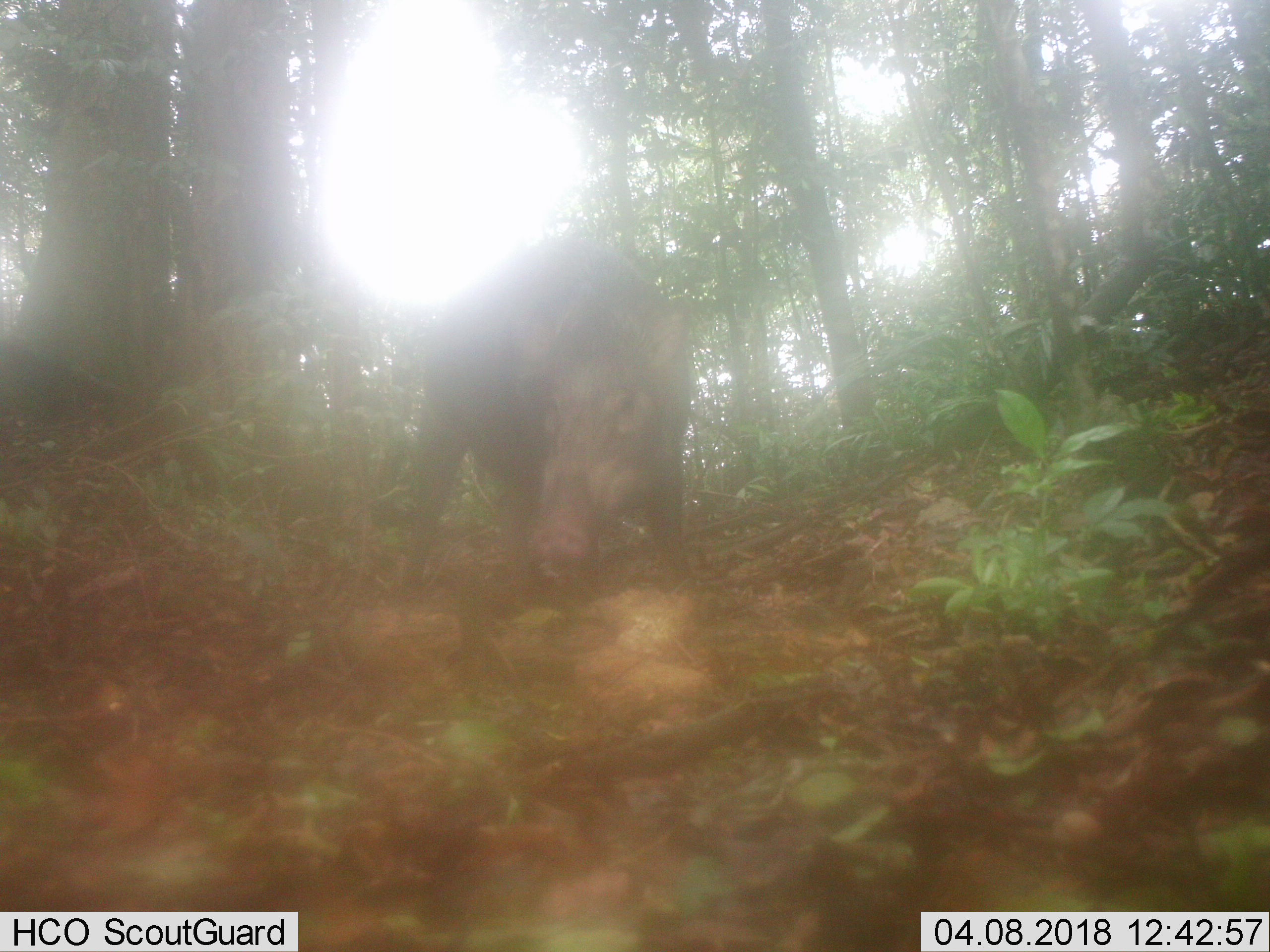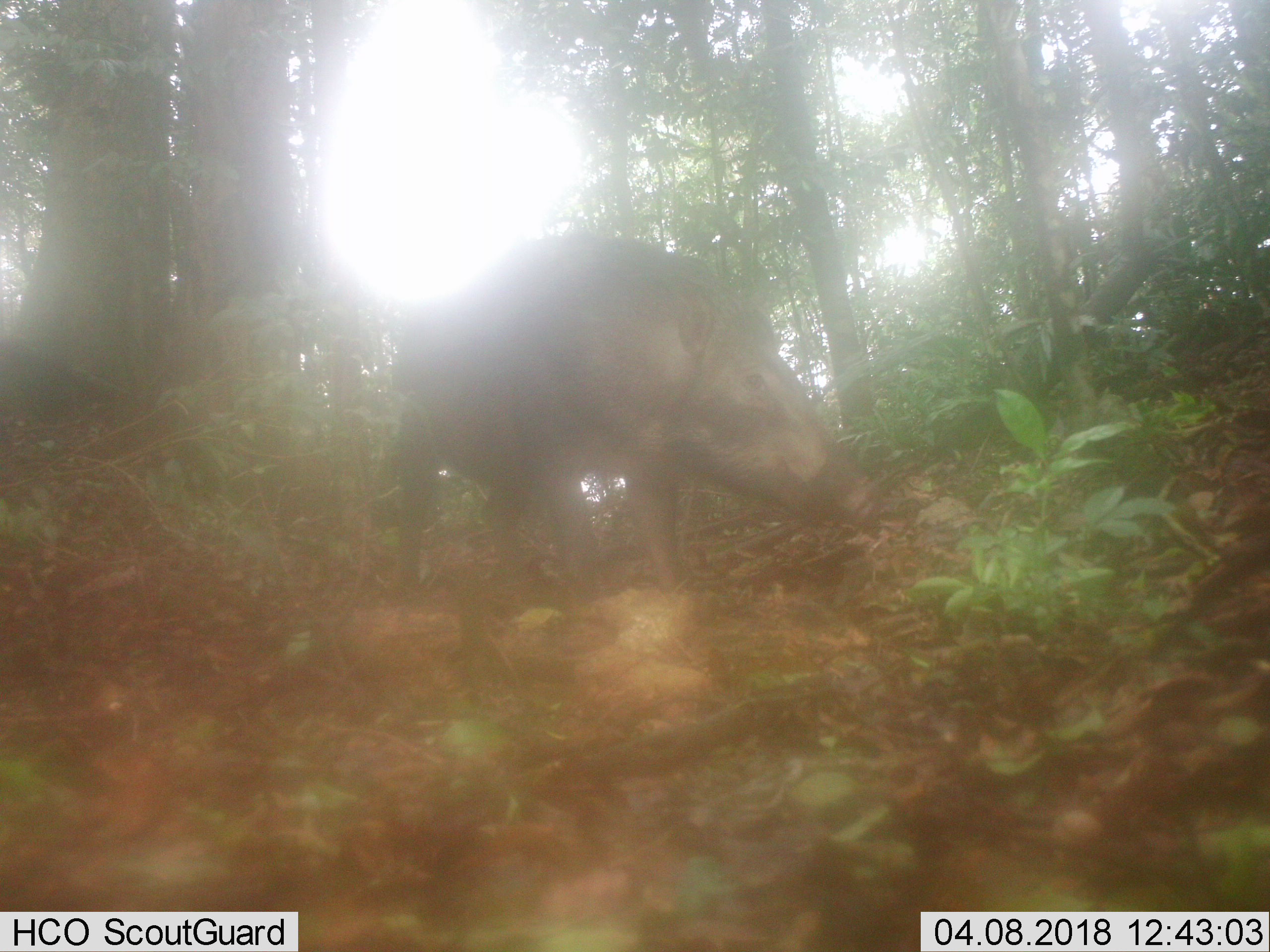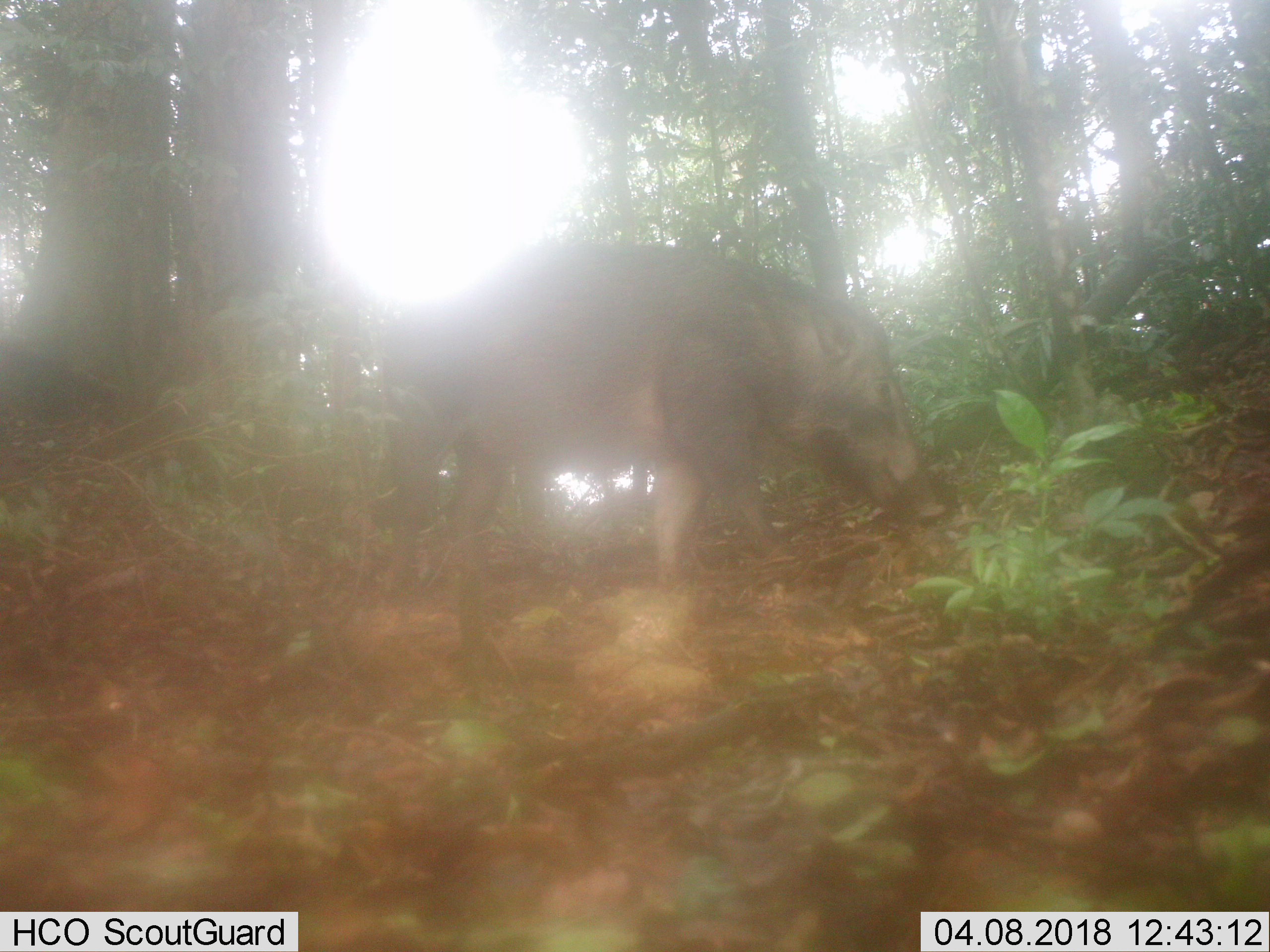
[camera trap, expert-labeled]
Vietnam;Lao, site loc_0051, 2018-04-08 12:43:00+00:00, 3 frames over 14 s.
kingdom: Animalia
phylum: Chordata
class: Mammalia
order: Artiodactyla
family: Suidae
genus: Sus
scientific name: Sus scrofa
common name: eurasian wild pig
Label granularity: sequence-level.